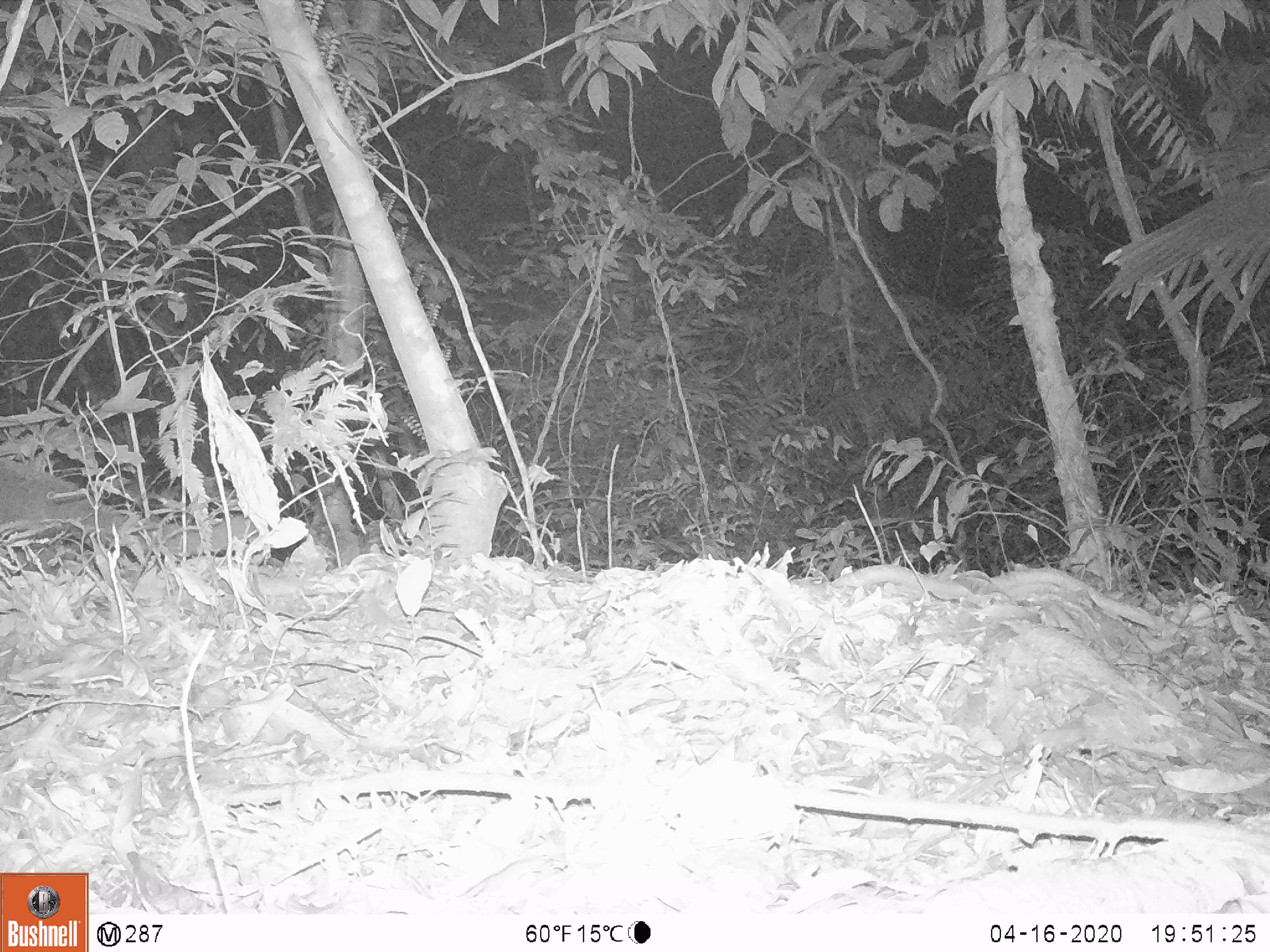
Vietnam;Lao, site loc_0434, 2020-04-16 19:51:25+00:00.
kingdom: Animalia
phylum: Chordata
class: Mammalia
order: Carnivora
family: Viverridae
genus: Paguma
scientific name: Paguma larvata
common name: masked palm civet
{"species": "masked palm civet (Paguma larvata)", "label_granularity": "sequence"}